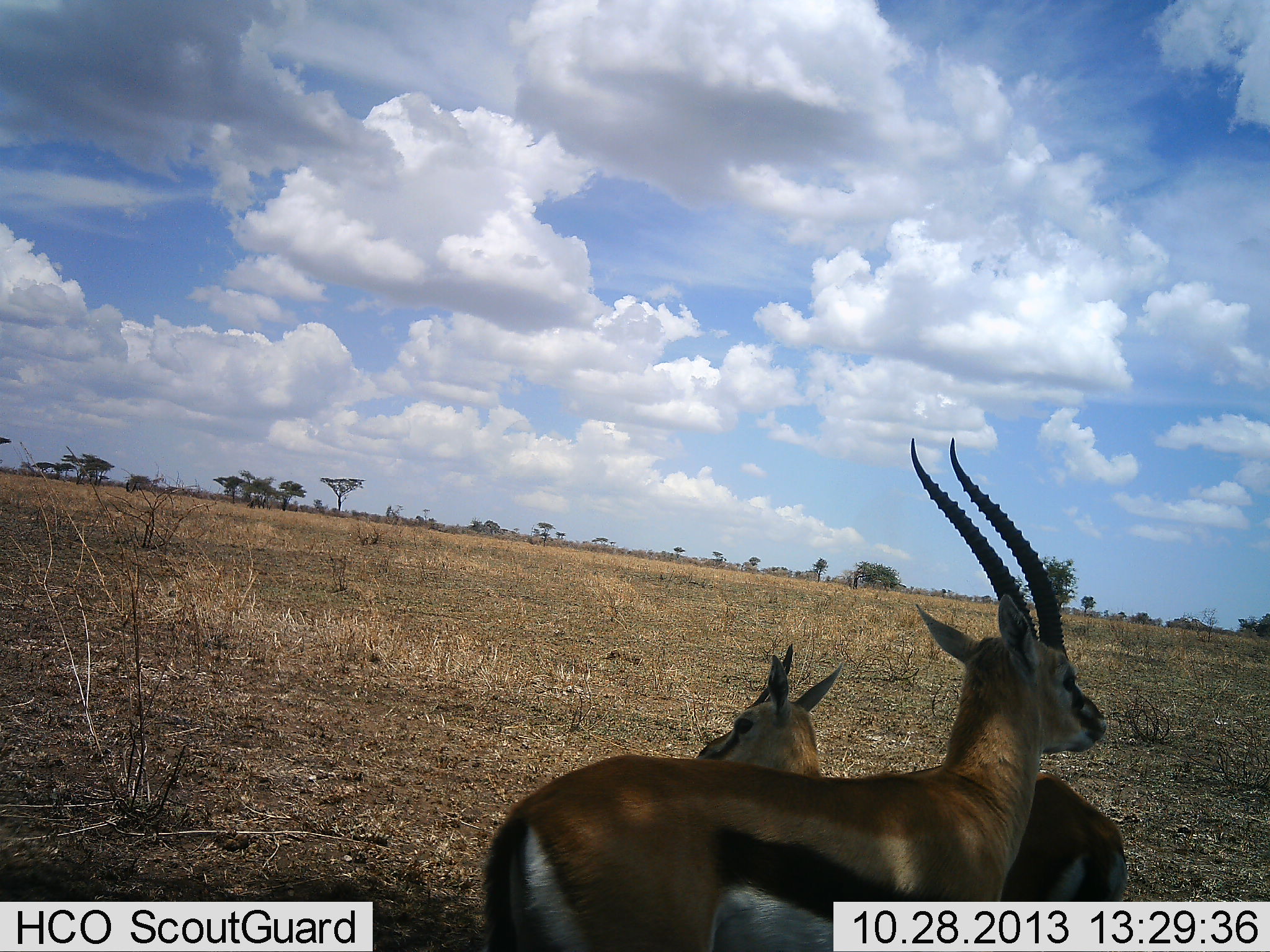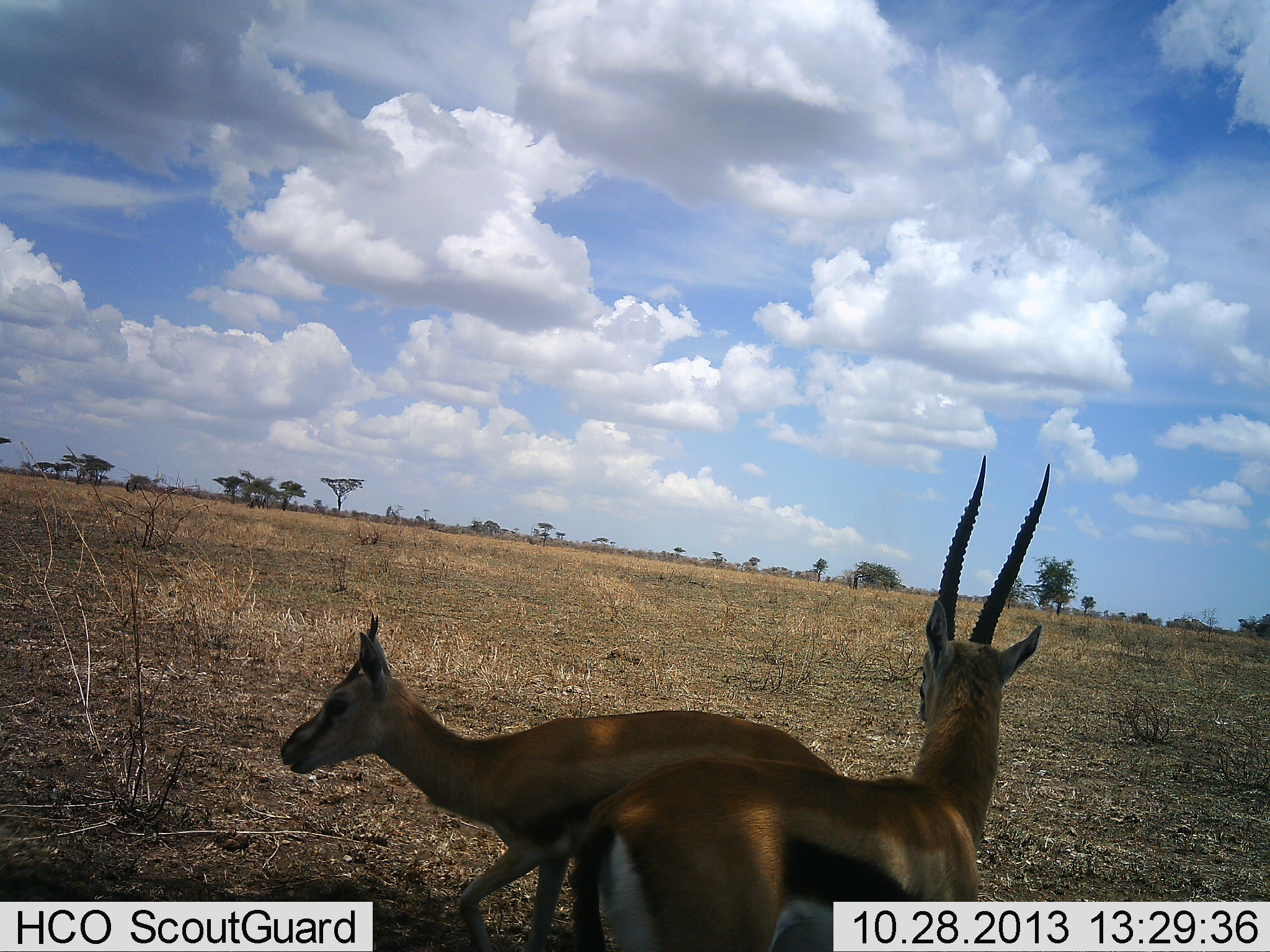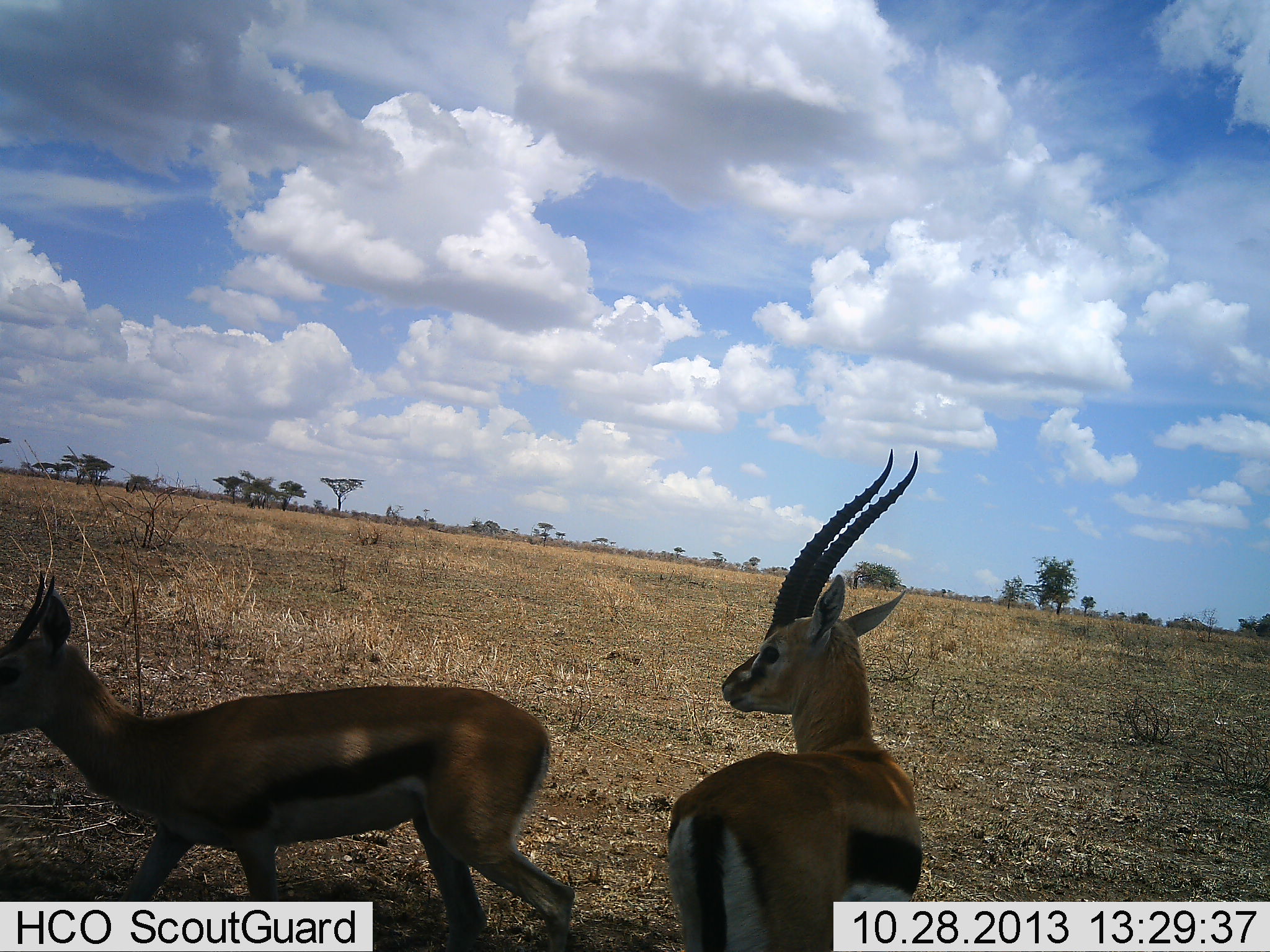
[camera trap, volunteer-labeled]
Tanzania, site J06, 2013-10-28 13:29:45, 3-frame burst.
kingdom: Animalia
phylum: Chordata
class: Mammalia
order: Artiodactyla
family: Bovidae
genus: Eudorcas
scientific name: Eudorcas thomsonii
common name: thomson's gazelle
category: gazellethomsons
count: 2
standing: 50%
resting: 0%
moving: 75%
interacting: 12%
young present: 0%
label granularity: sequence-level